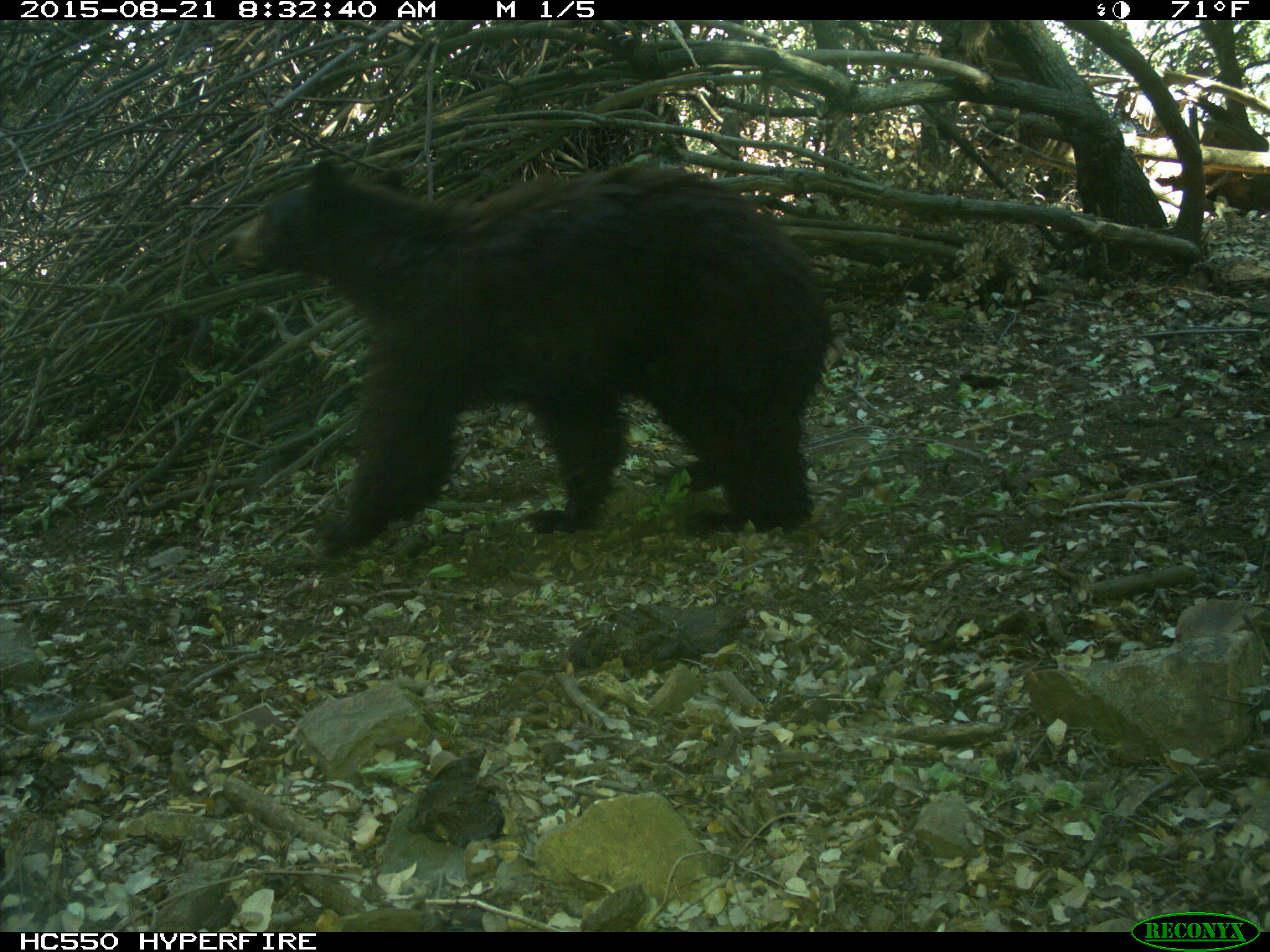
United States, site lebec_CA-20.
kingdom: Animalia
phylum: Chordata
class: Mammalia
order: Carnivora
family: Ursidae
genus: Ursus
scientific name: Ursus americanus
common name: american black bear